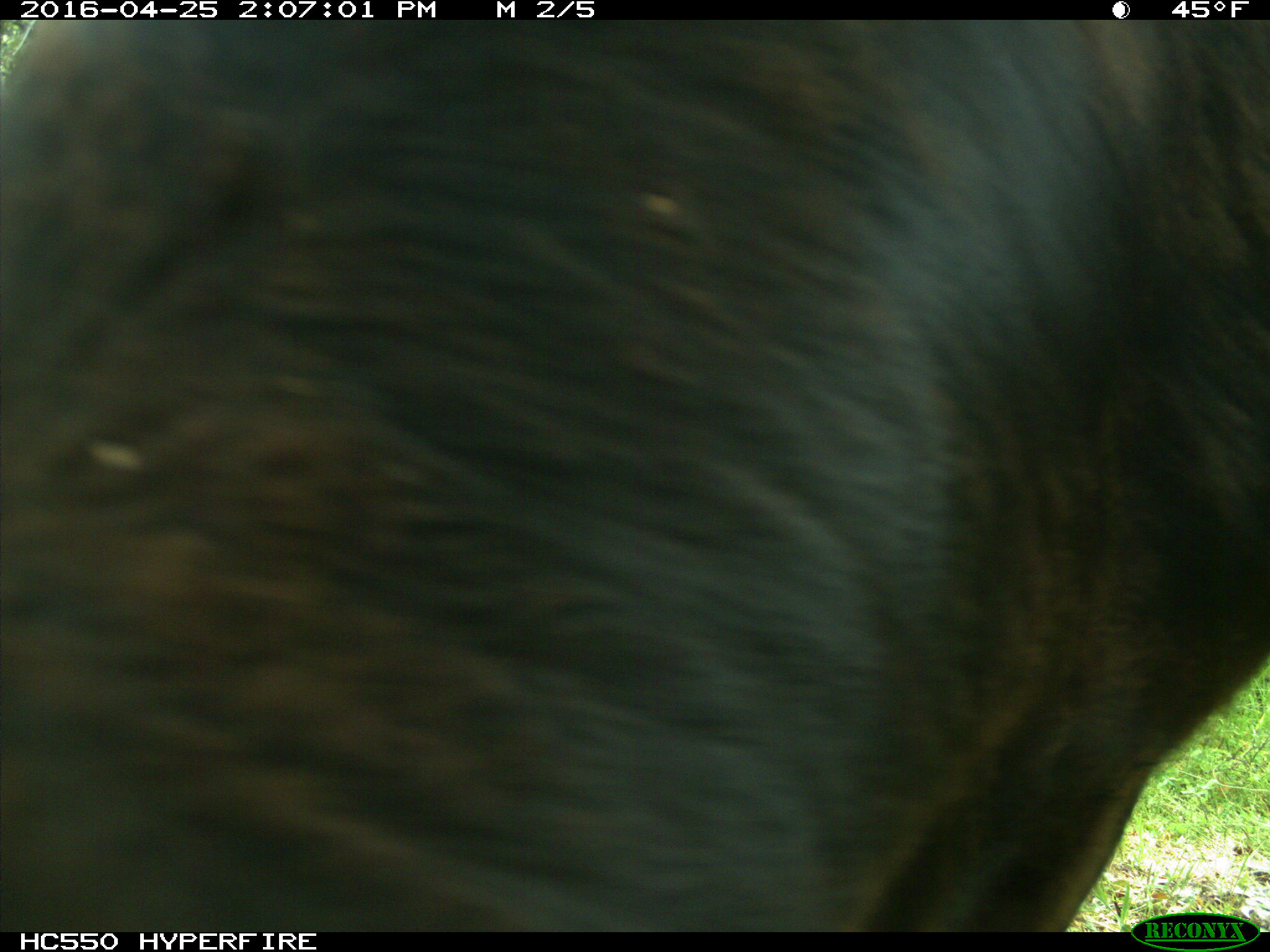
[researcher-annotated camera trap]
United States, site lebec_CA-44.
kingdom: Animalia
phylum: Chordata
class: Mammalia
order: Artiodactyla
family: Bovidae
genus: Bos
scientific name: Bos taurus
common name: domestic cow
Bos taurus (domestic cow).